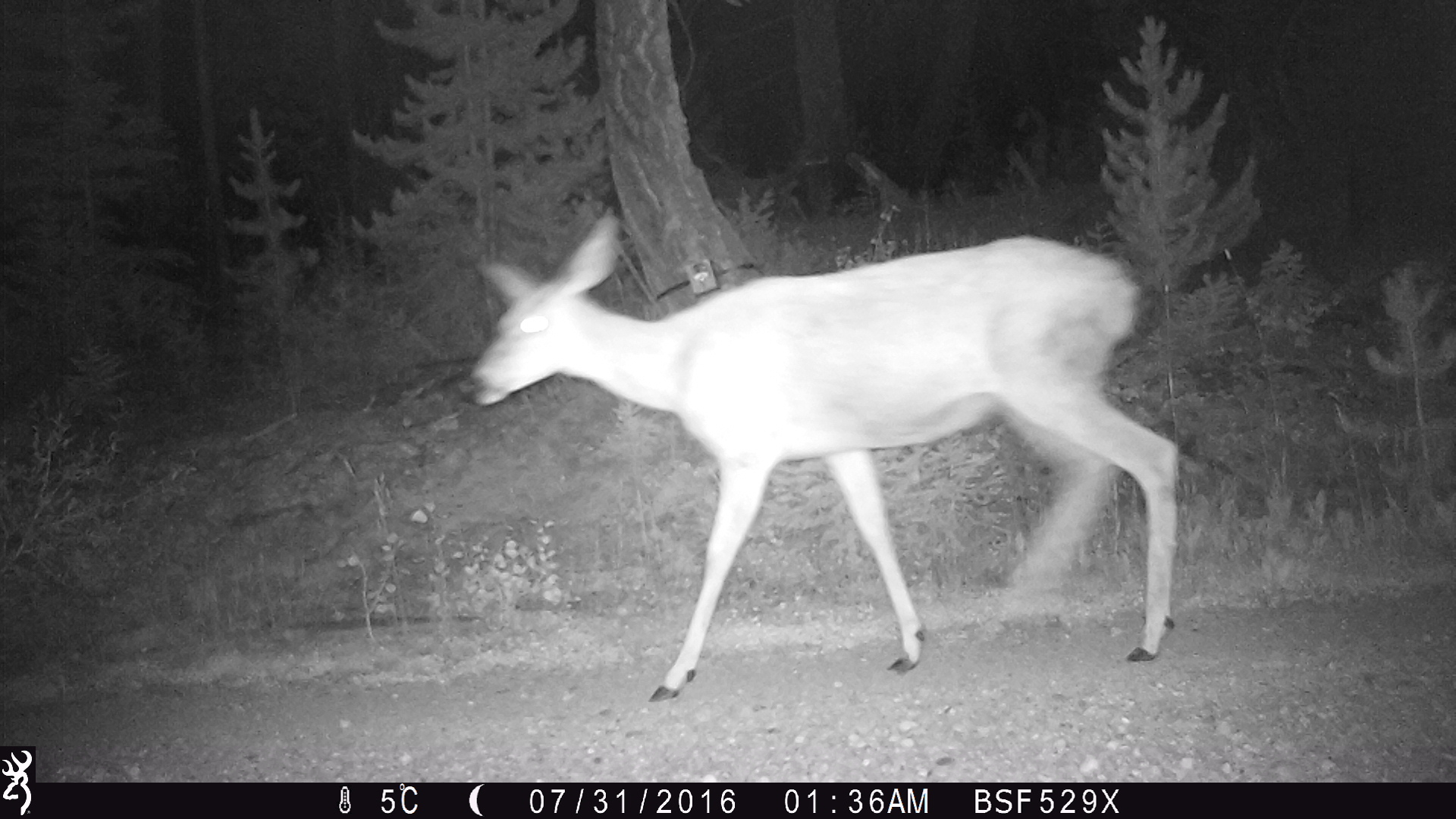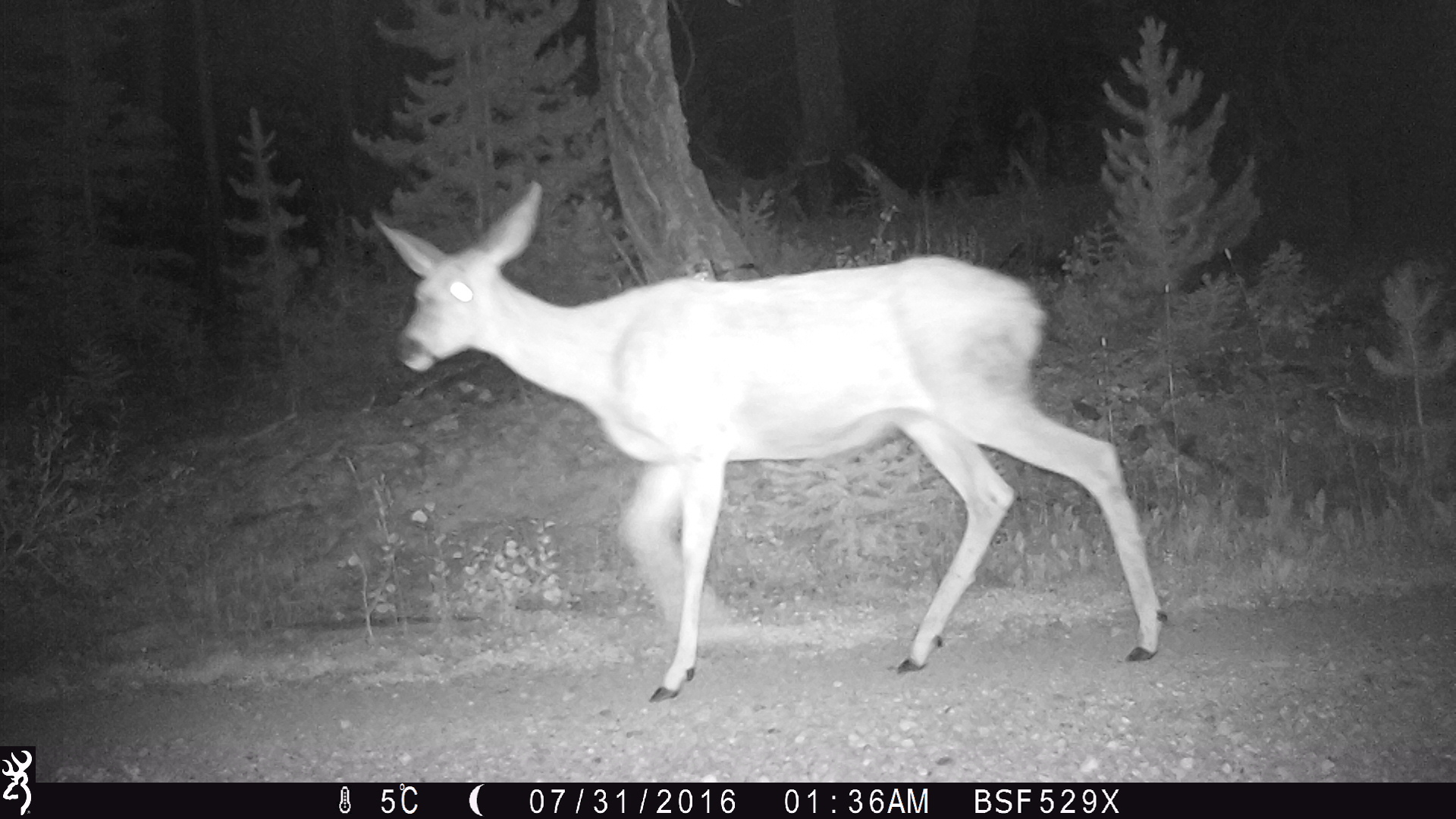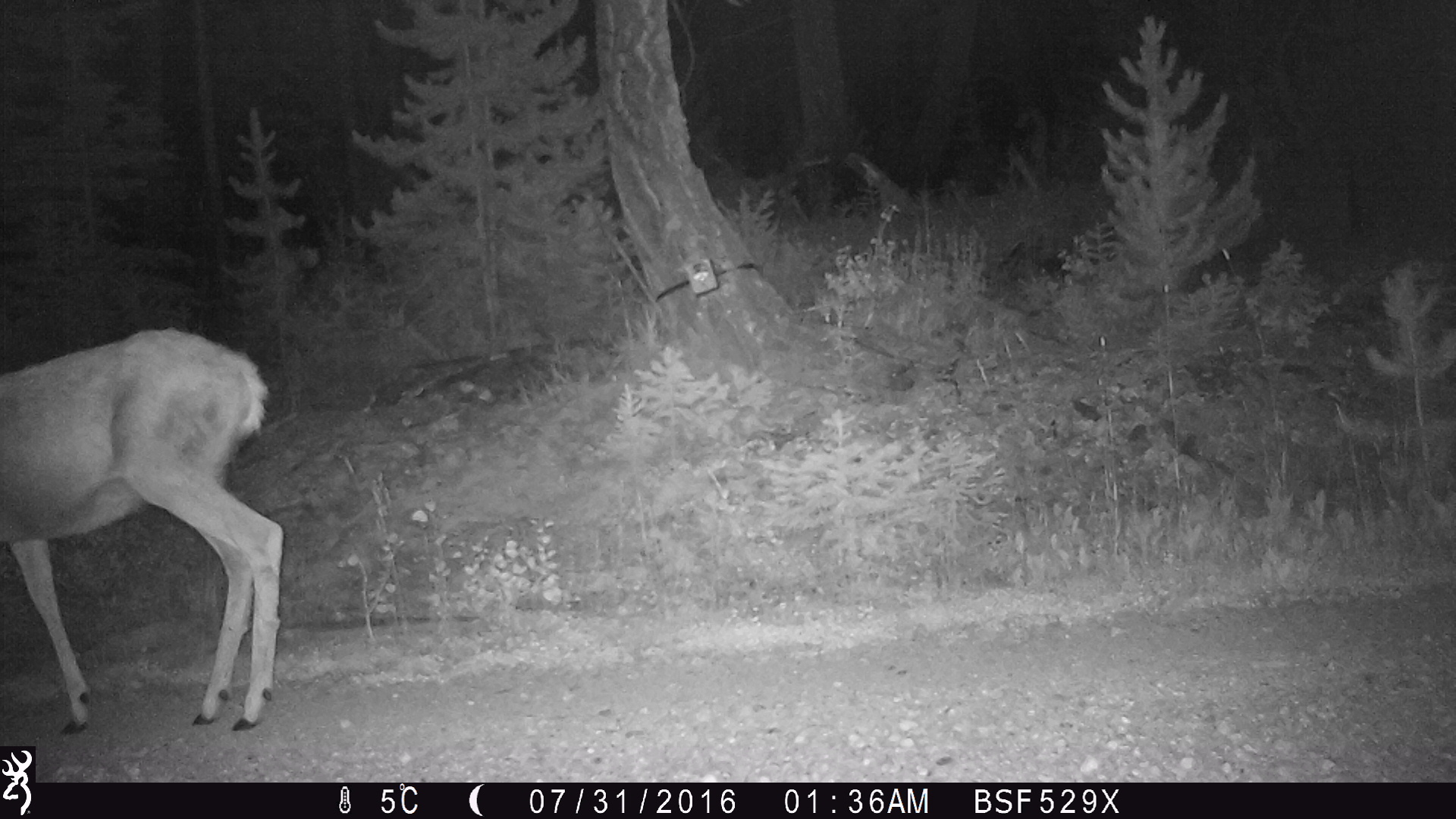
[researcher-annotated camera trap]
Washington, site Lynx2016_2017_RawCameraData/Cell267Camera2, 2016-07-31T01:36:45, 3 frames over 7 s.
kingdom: Animalia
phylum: Chordata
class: Mammalia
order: Artiodactyla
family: Cervidae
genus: Odocoileus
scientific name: Odocoileus hemionus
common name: mule deer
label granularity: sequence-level